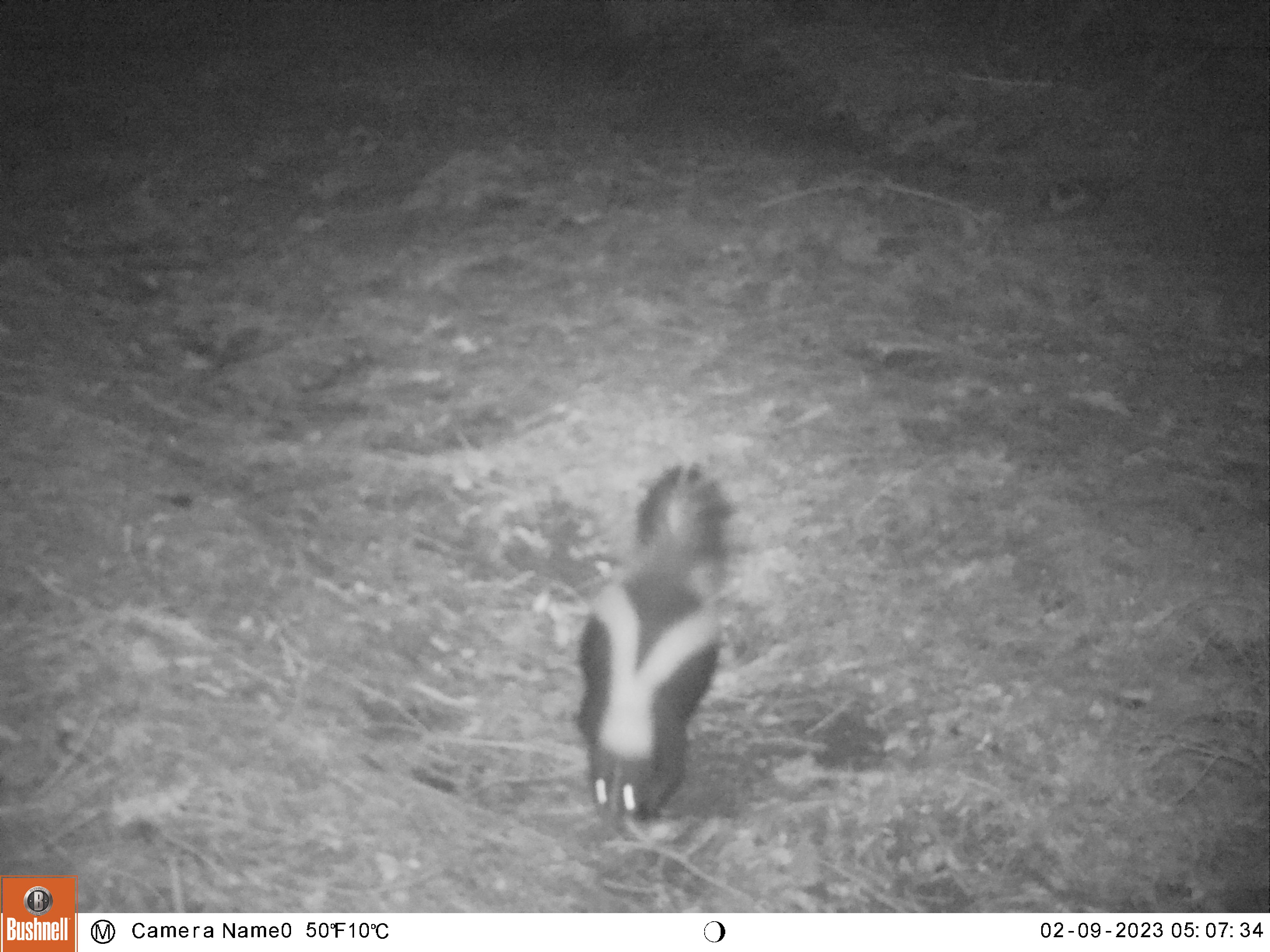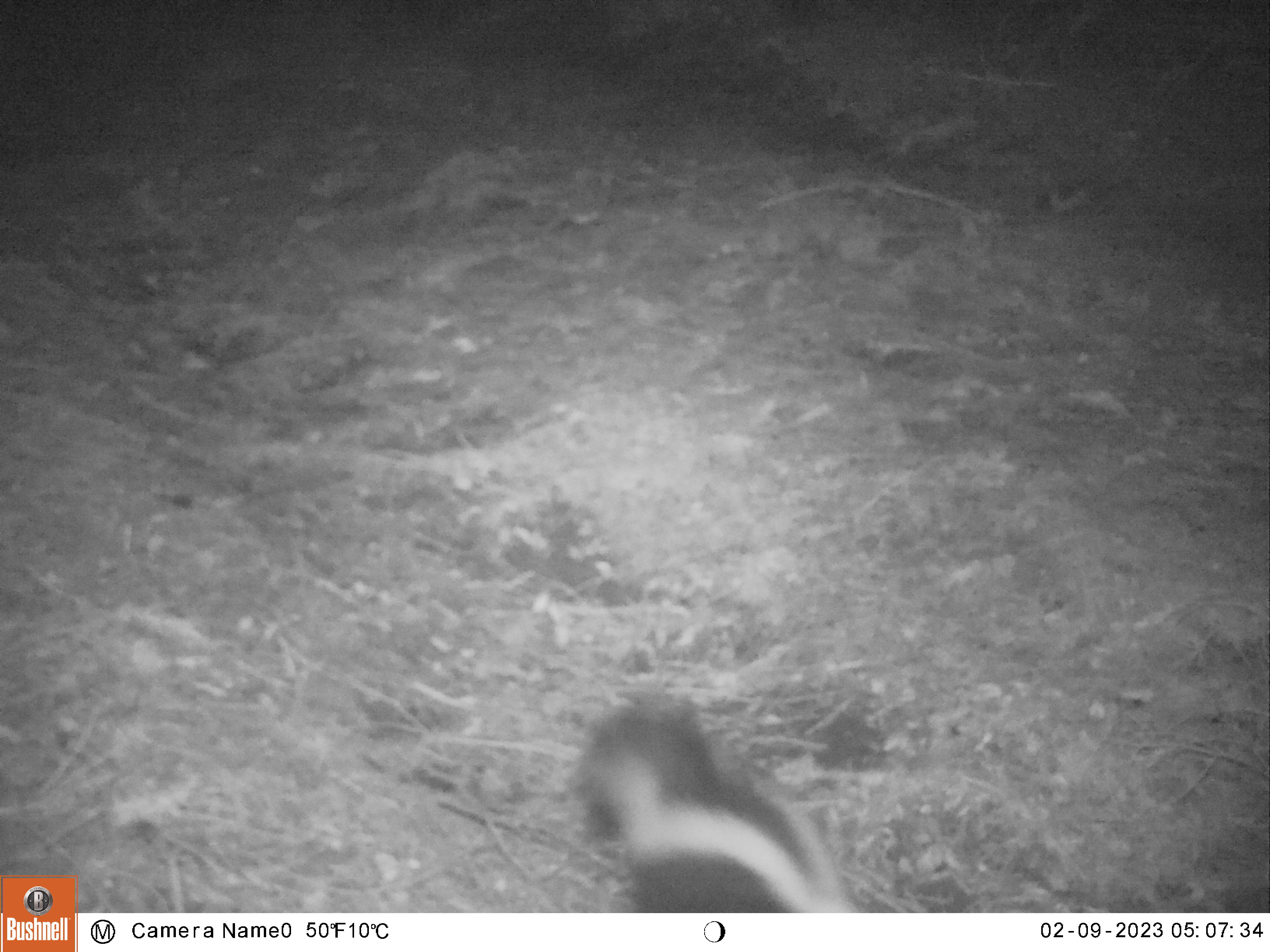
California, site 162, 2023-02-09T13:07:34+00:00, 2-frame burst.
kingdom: Animalia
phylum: Chordata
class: Mammalia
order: Carnivora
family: Mephitidae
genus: Mephitis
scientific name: Mephitis mephitis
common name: striped skunk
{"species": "striped skunk (Mephitis mephitis)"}